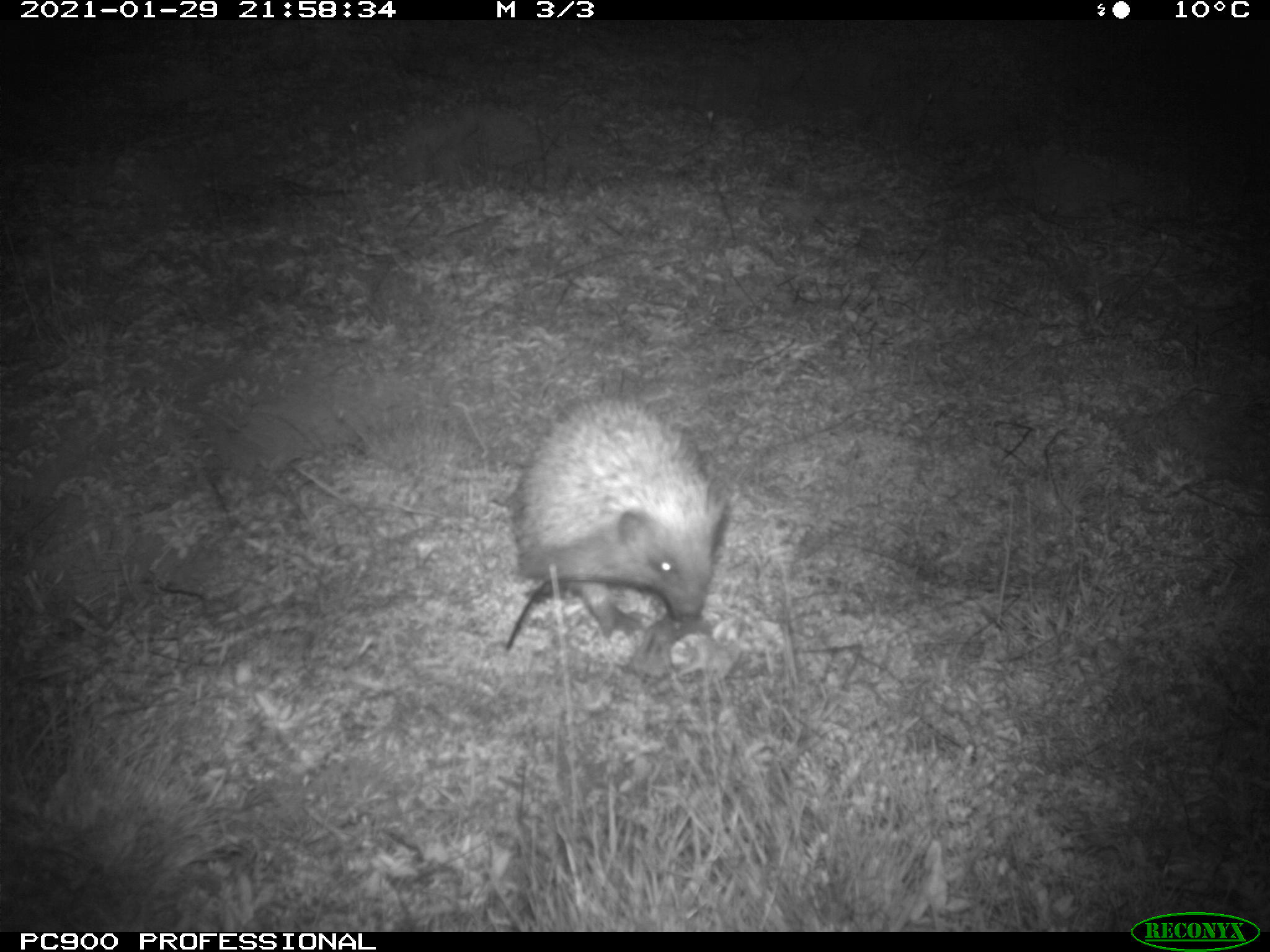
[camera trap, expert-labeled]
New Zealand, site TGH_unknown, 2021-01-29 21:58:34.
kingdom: Animalia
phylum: Chordata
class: Mammalia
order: Eulipotyphla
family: Erinaceidae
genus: Erinaceus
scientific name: Erinaceus europaeus europaeus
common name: european hedgehog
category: hedgehog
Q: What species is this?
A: Hedgehog (european hedgehog) (Erinaceus europaeus europaeus).